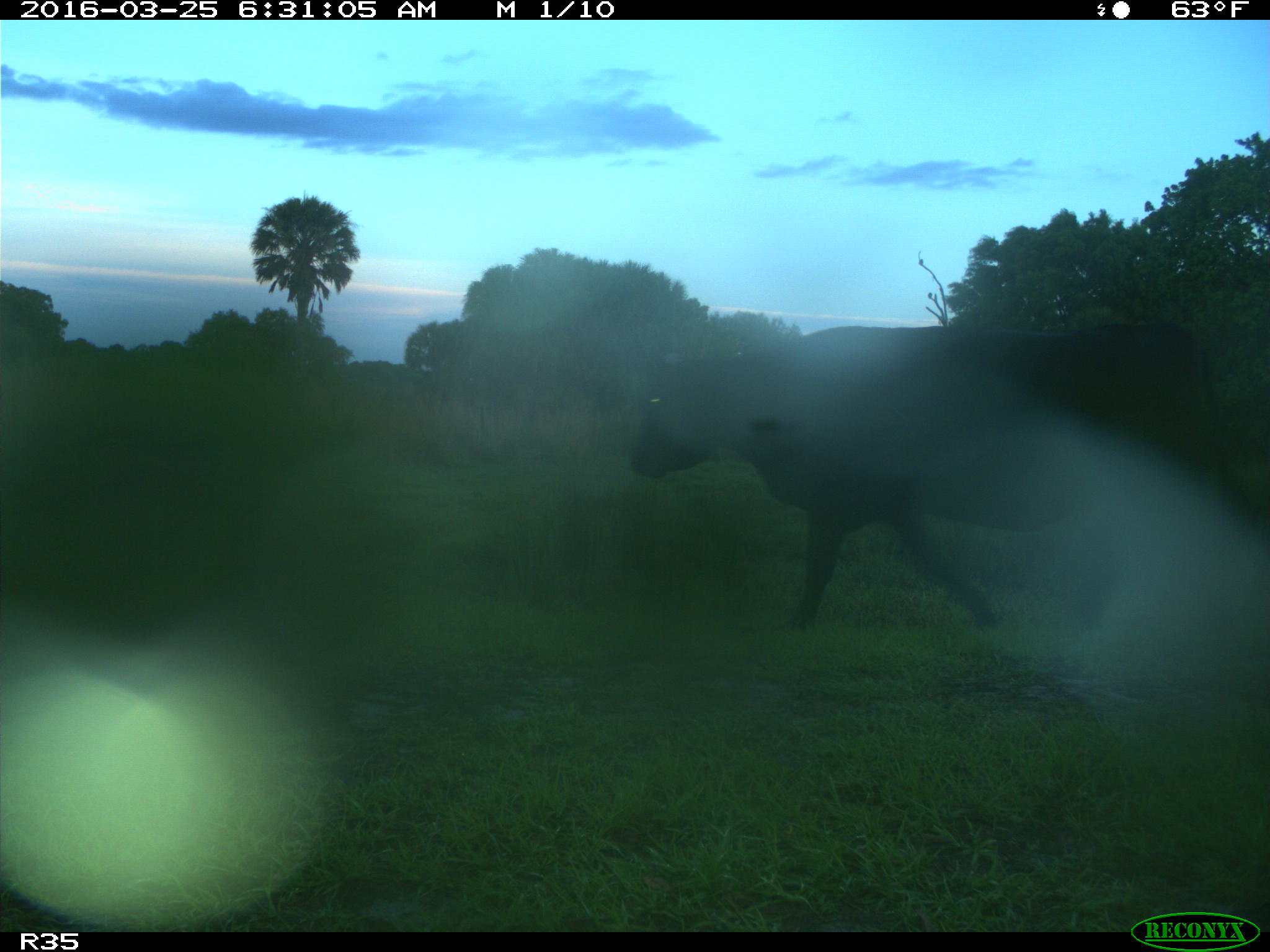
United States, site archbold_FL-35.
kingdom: Animalia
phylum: Chordata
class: Mammalia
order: Artiodactyla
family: Bovidae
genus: Bos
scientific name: Bos taurus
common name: domestic cow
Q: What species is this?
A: Bos taurus (domestic cow).